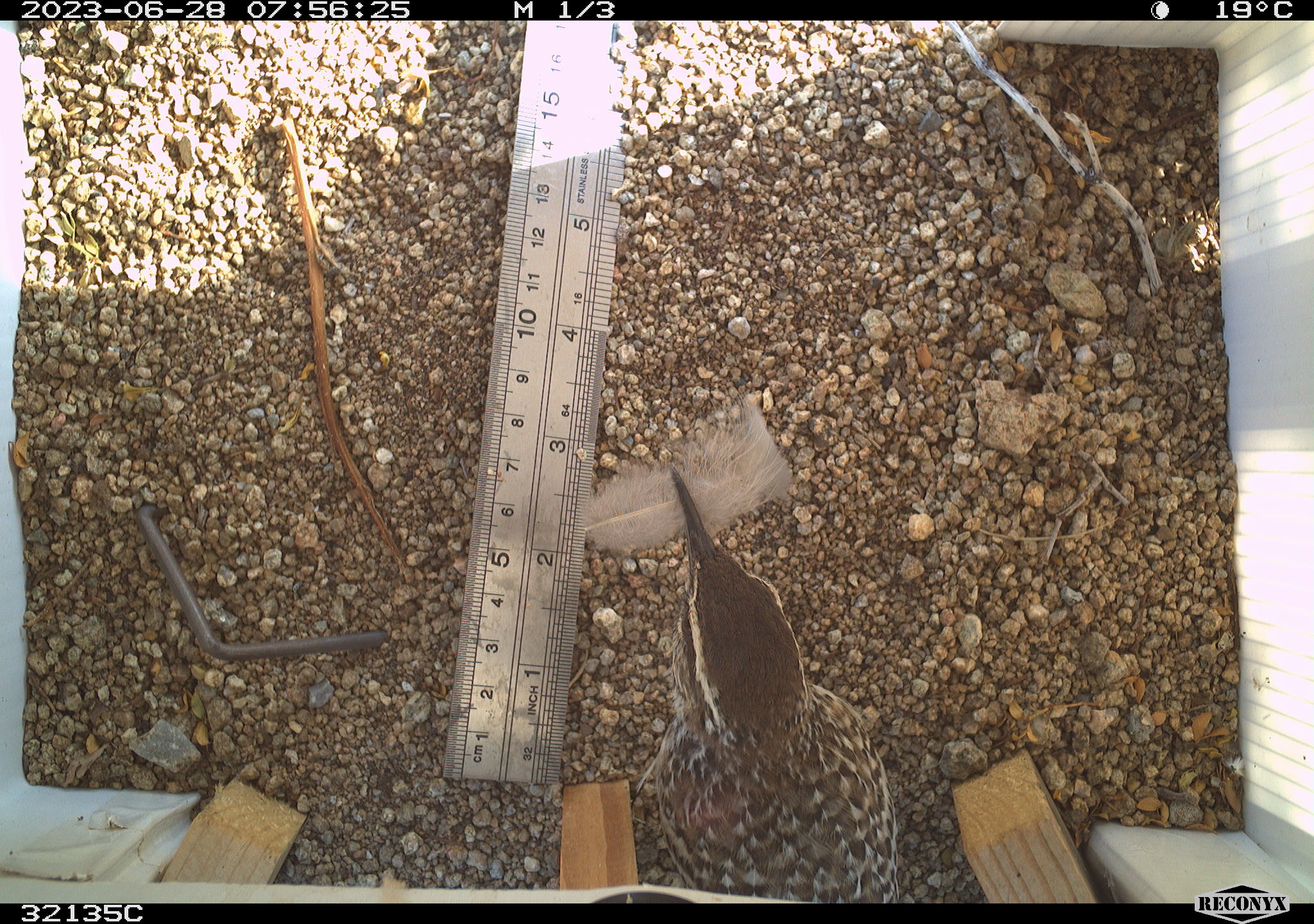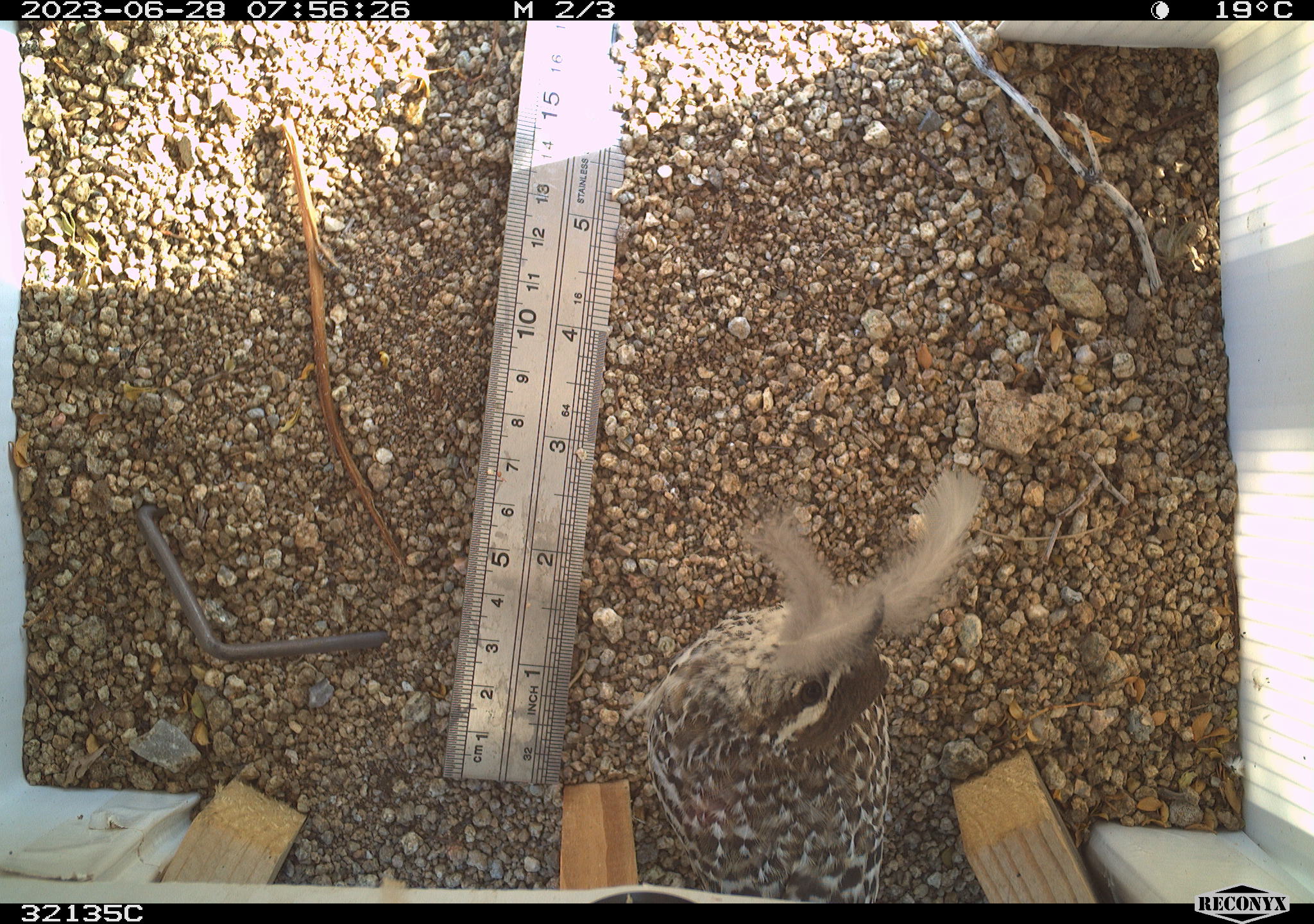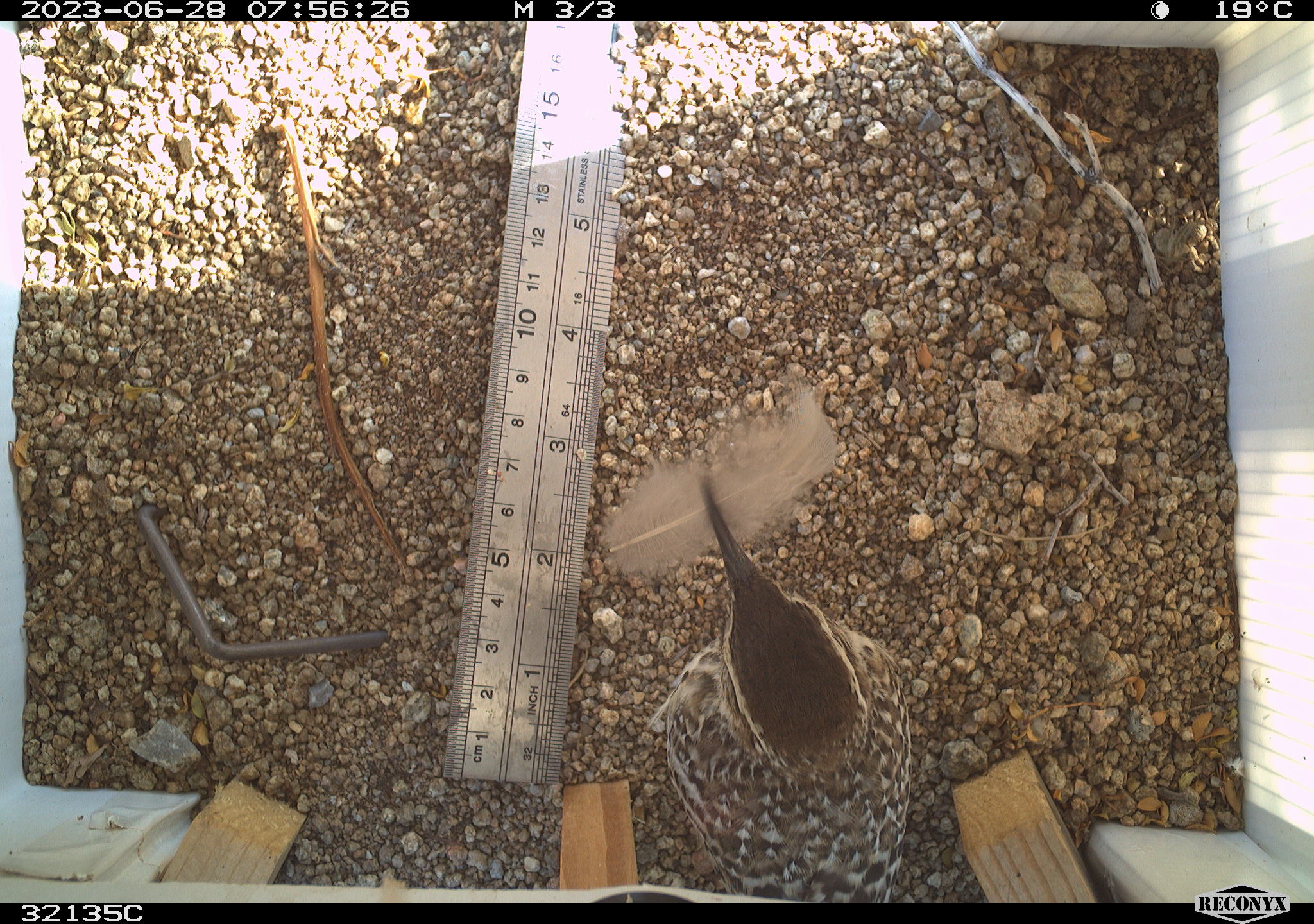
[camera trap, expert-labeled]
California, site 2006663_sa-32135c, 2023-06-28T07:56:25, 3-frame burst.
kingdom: Animalia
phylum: Chordata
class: Aves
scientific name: Aves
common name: bird